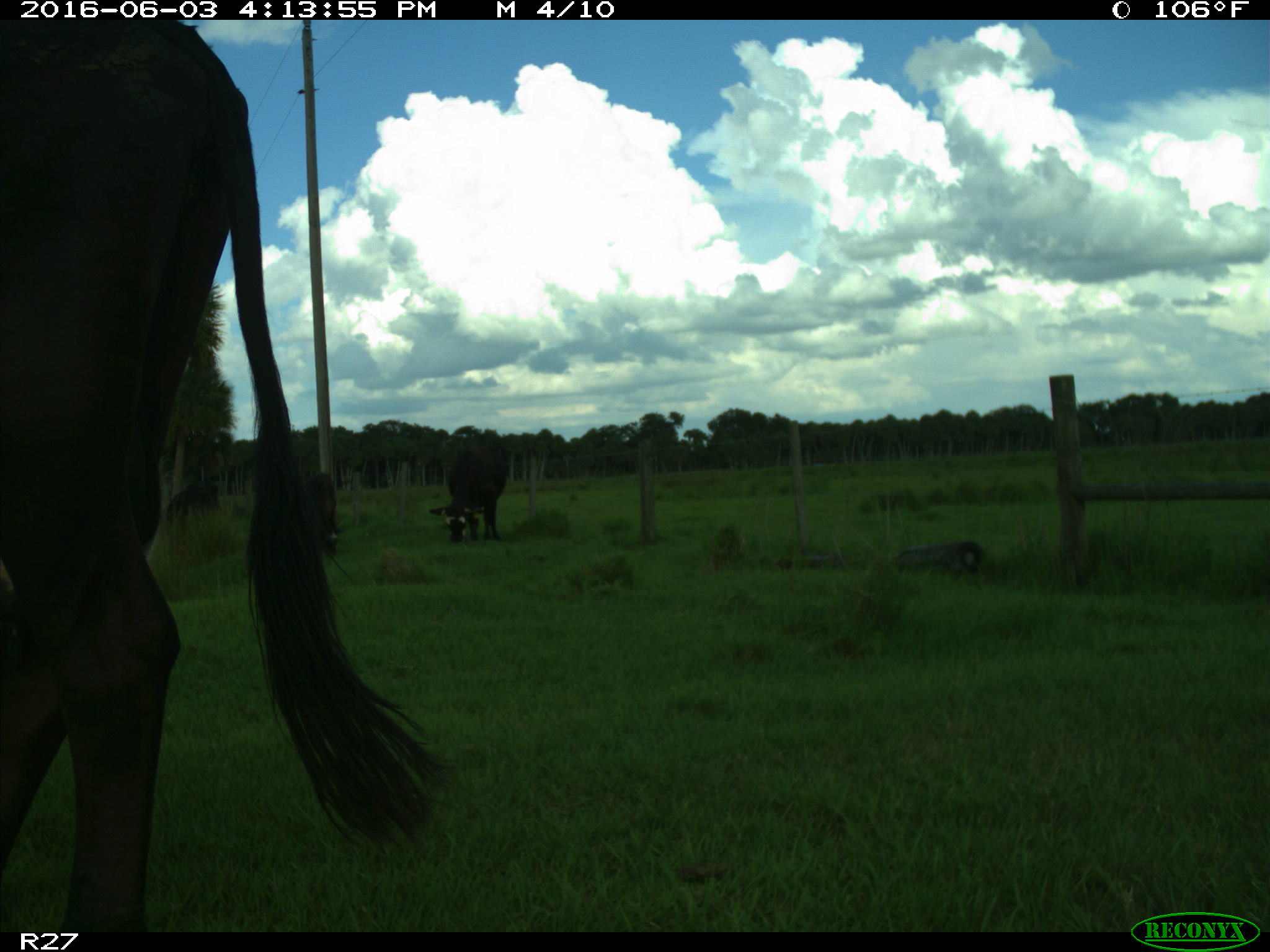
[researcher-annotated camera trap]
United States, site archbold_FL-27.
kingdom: Animalia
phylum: Chordata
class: Mammalia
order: Artiodactyla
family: Bovidae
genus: Bos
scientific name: Bos taurus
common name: domestic cow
Bos taurus (domestic cow).